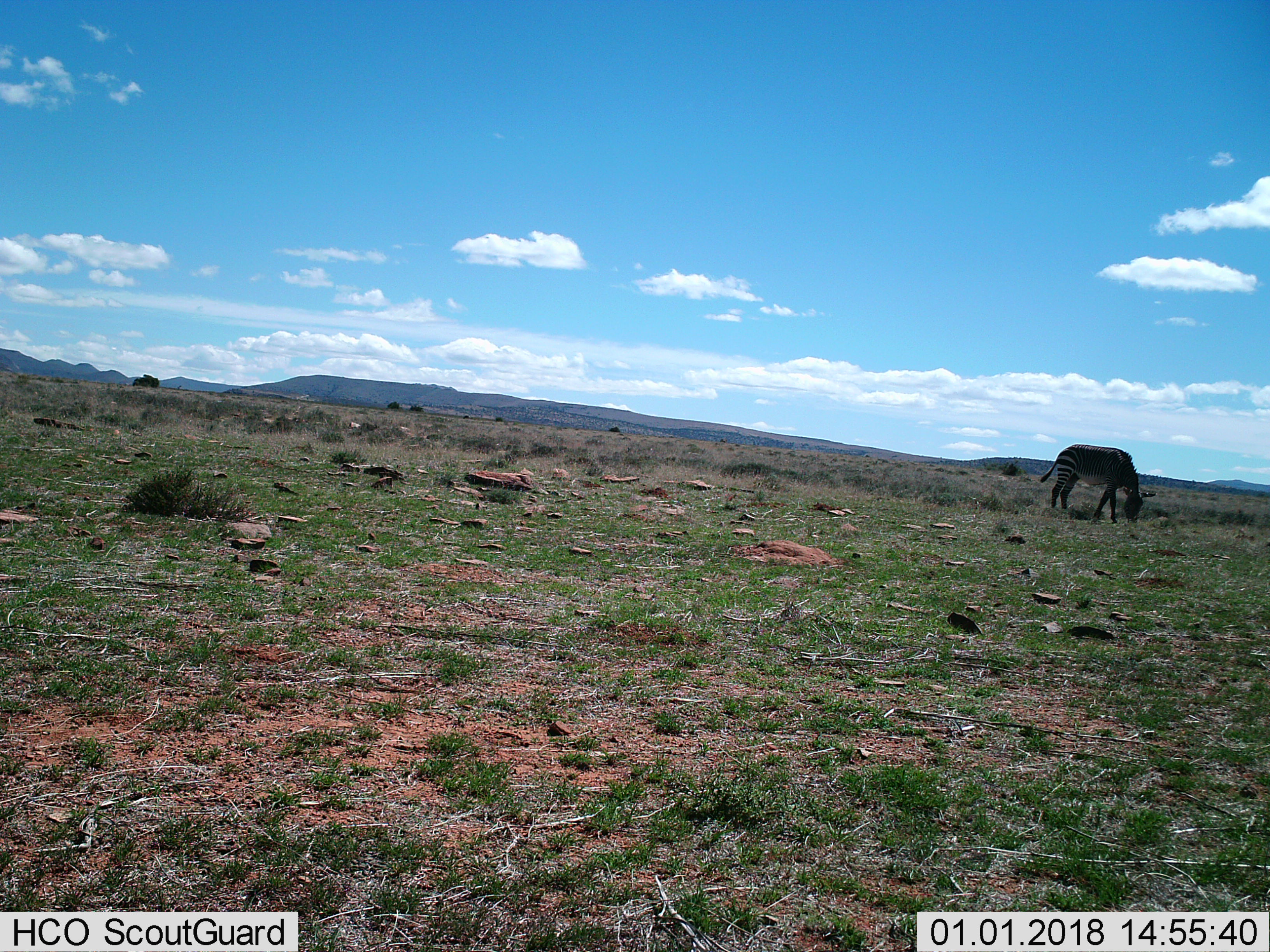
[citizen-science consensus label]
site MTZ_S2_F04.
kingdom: Animalia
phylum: Chordata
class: Mammalia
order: Perissodactyla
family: Equidae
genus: Equus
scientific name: Equus zebra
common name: mountain zebra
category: zebramountain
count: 1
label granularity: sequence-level